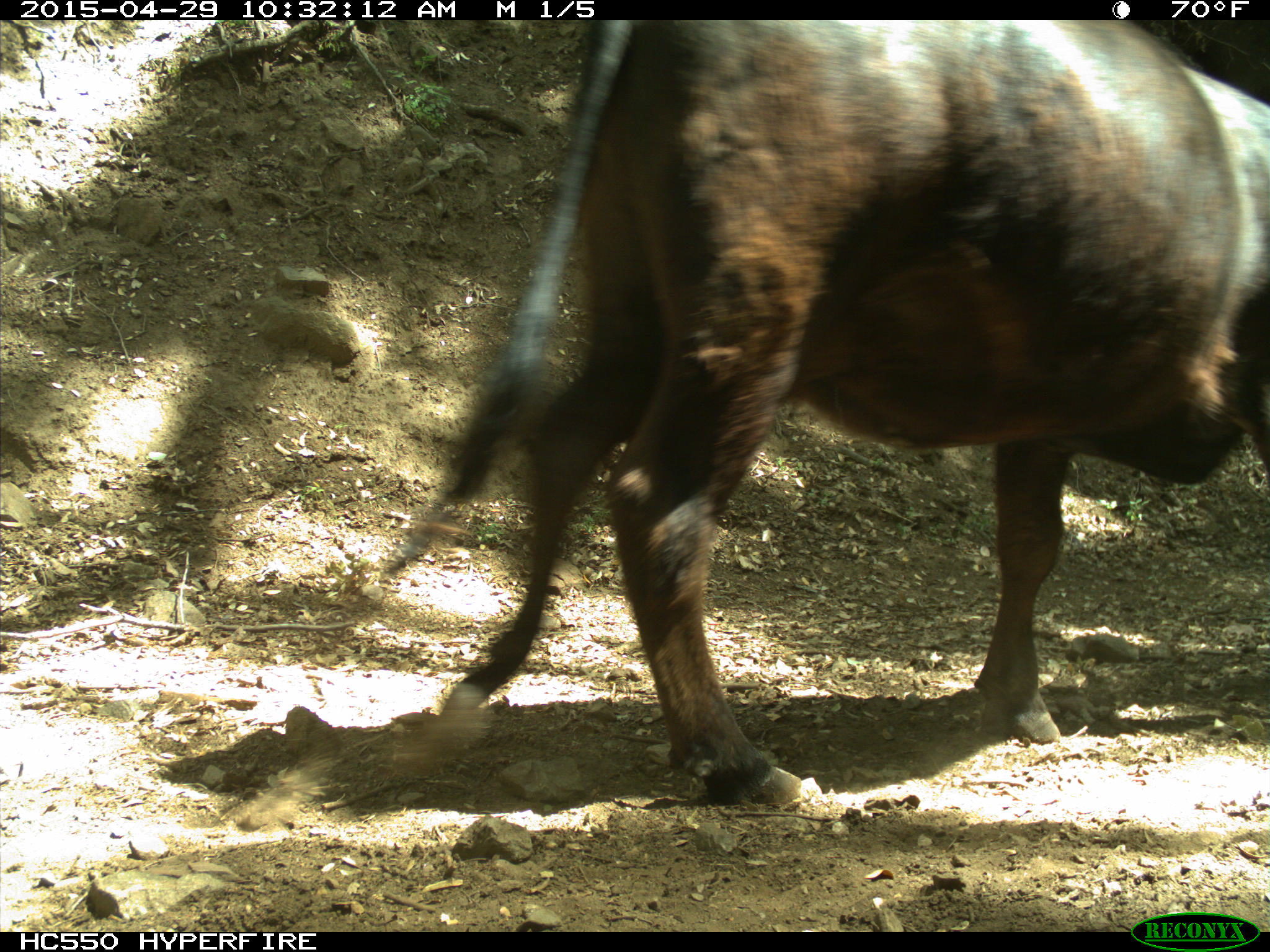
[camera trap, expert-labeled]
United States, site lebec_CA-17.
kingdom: Animalia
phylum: Chordata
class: Mammalia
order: Artiodactyla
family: Bovidae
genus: Bos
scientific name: Bos taurus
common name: domestic cow